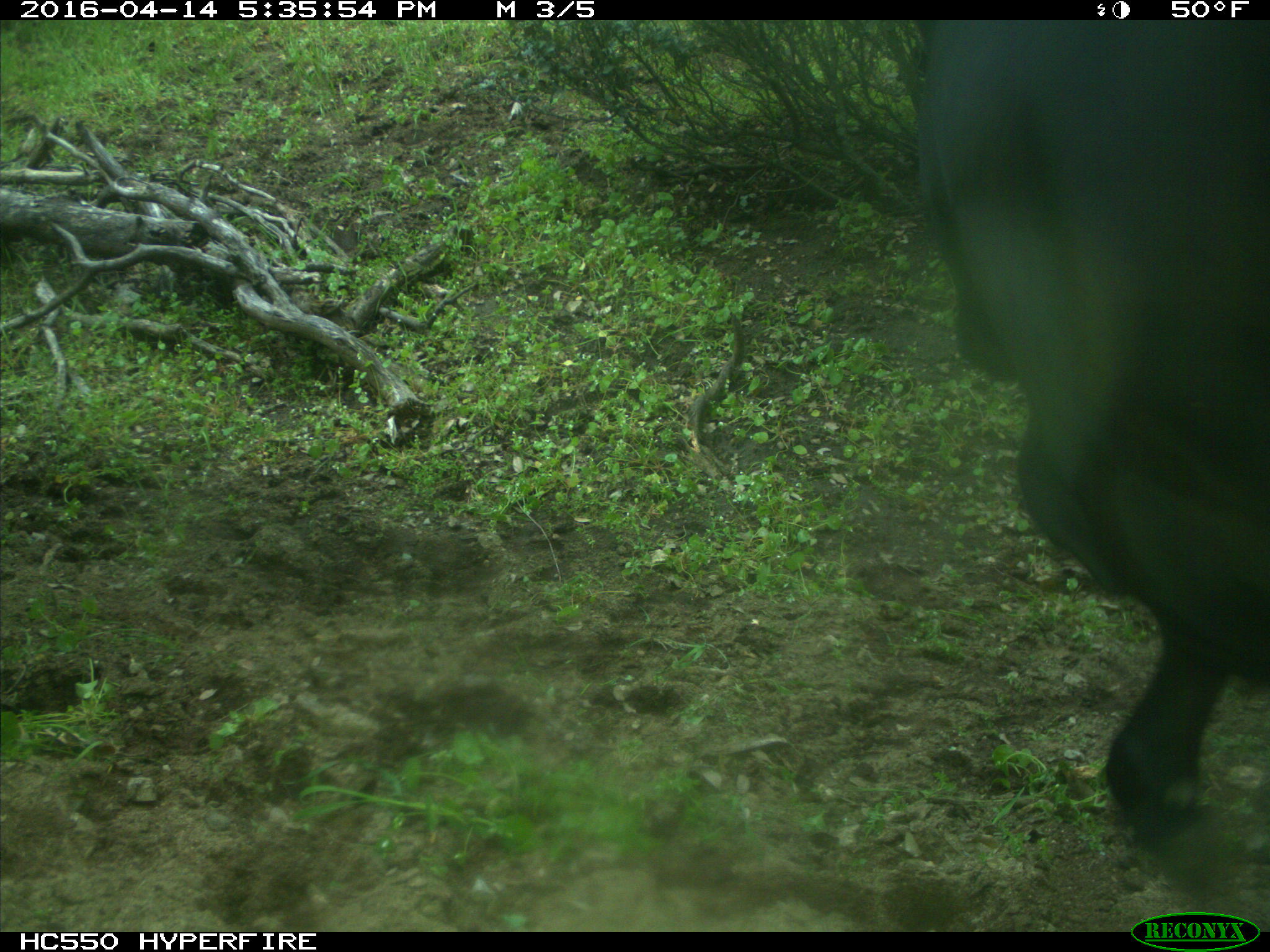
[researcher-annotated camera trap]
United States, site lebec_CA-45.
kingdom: Animalia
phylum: Chordata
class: Mammalia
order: Artiodactyla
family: Bovidae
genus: Bos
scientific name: Bos taurus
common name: domestic cow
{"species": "Bos taurus (domestic cow)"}